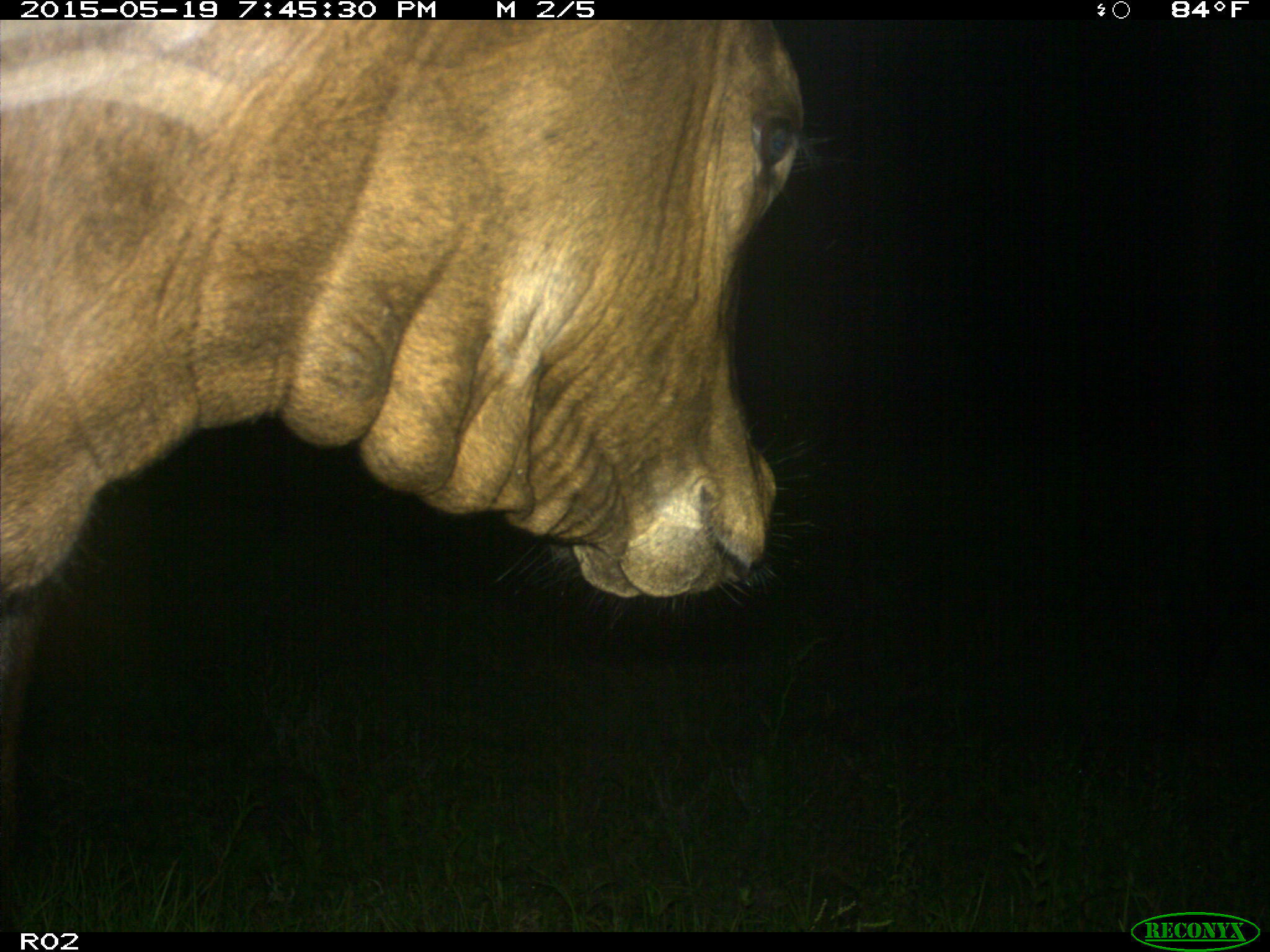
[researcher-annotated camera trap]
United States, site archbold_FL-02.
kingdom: Animalia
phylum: Chordata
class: Mammalia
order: Artiodactyla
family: Bovidae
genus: Bos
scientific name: Bos taurus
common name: domestic cow